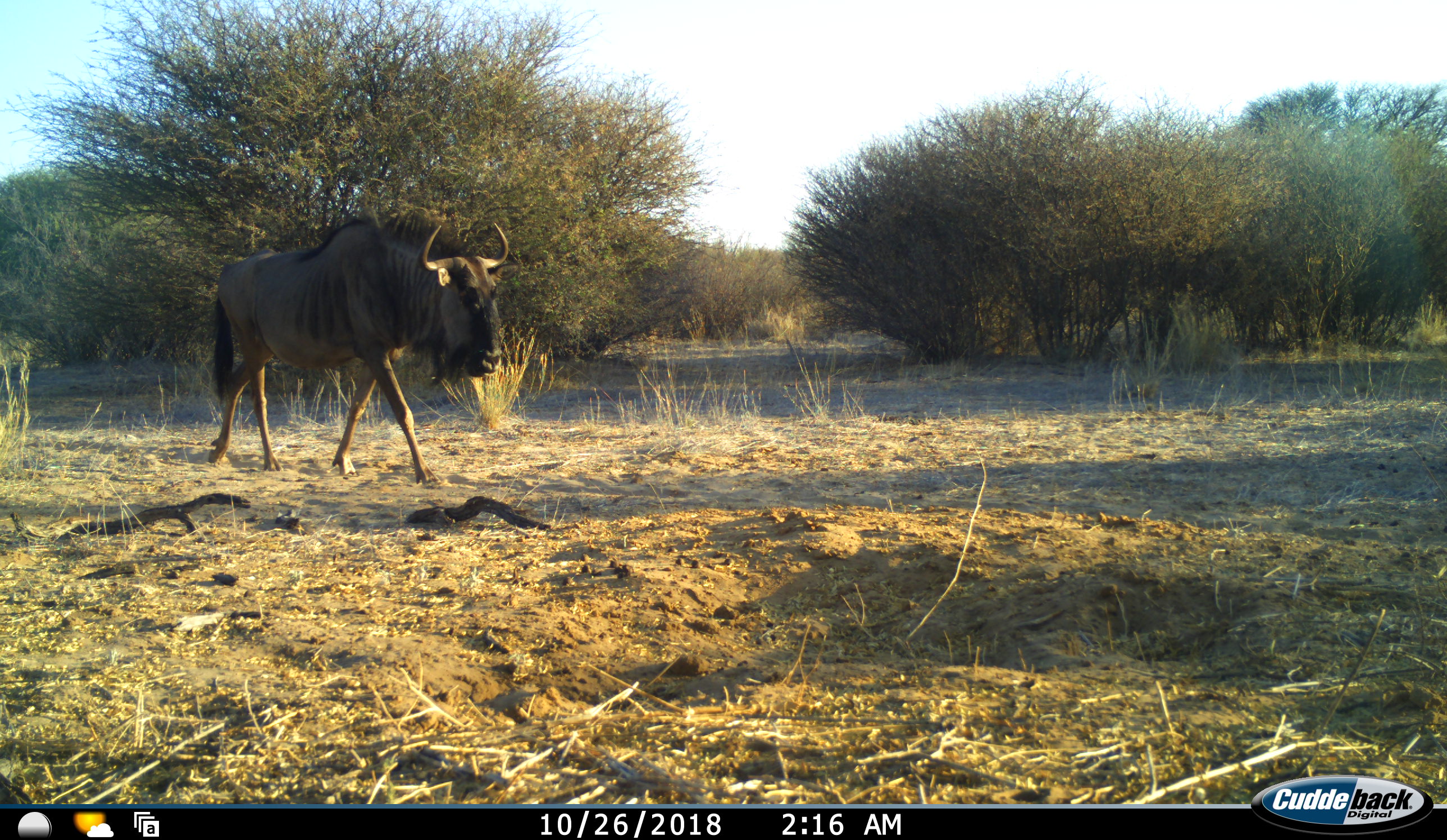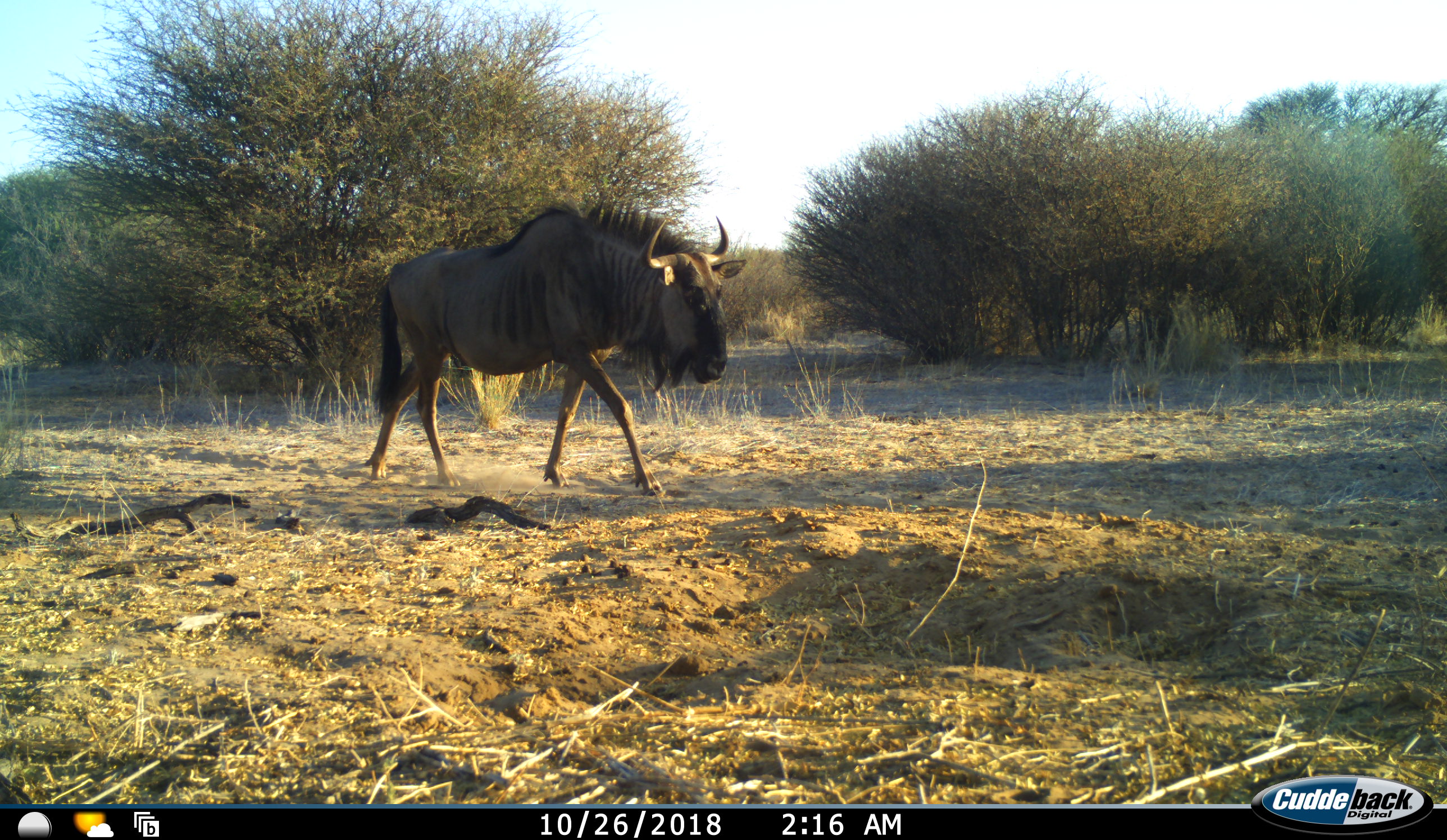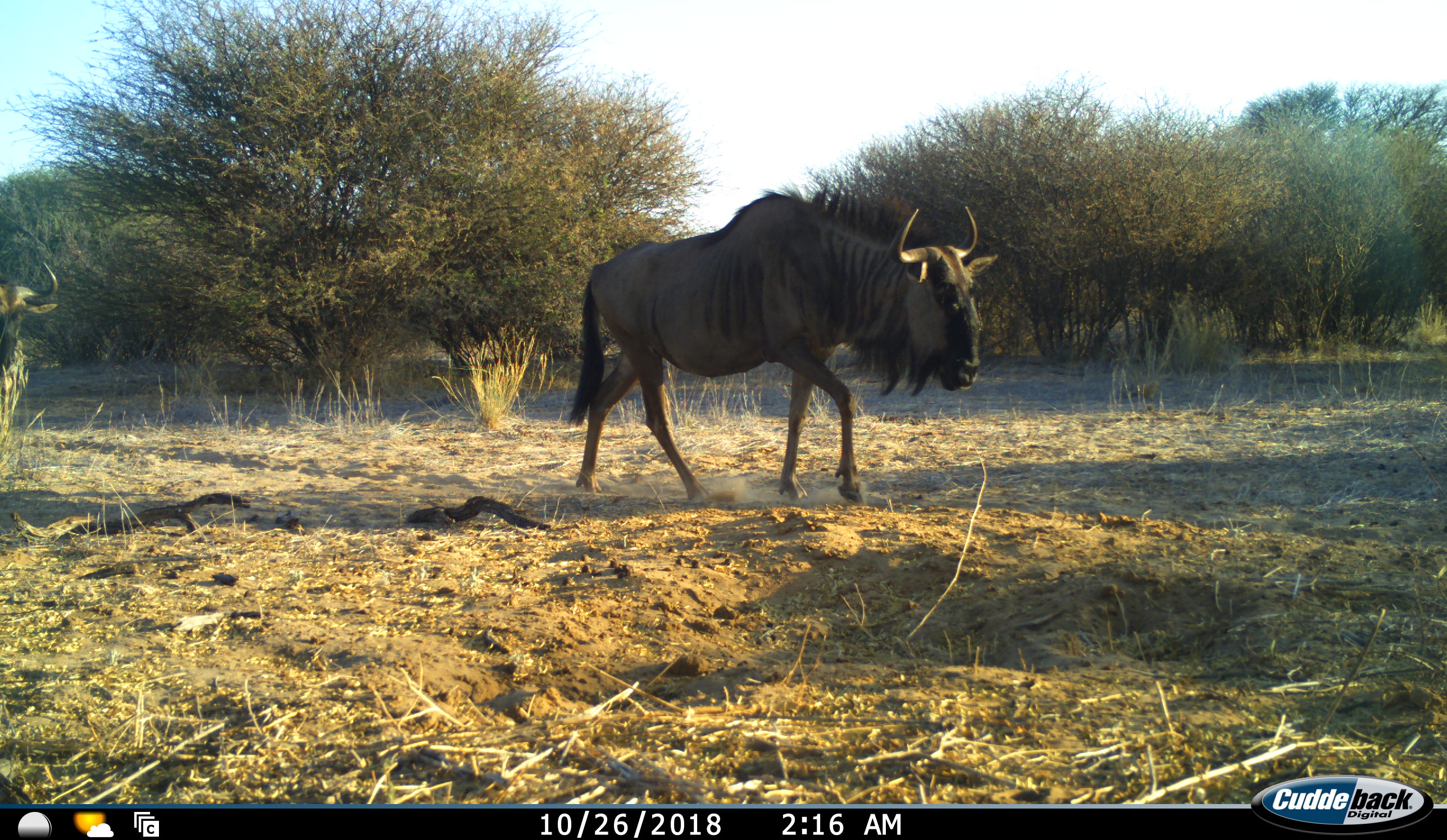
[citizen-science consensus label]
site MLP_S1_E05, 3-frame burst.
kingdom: Animalia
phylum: Chordata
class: Mammalia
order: Artiodactyla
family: Bovidae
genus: Connochaetes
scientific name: Connochaetes taurinus taurinus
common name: blue wildebeest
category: wildebeestblue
Wildebeestblue (blue wildebeest) (Connochaetes taurinus taurinus), count 2. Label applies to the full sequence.